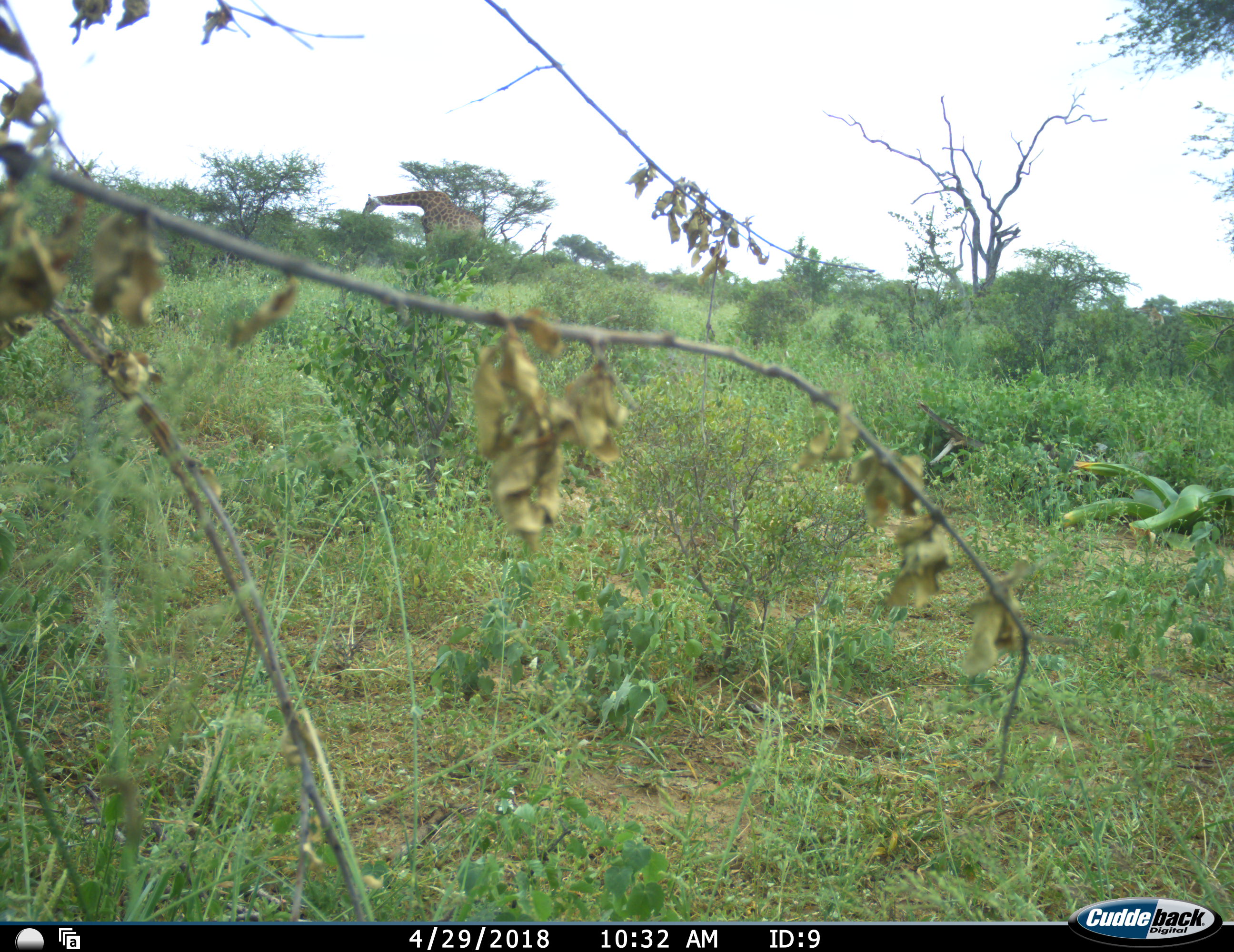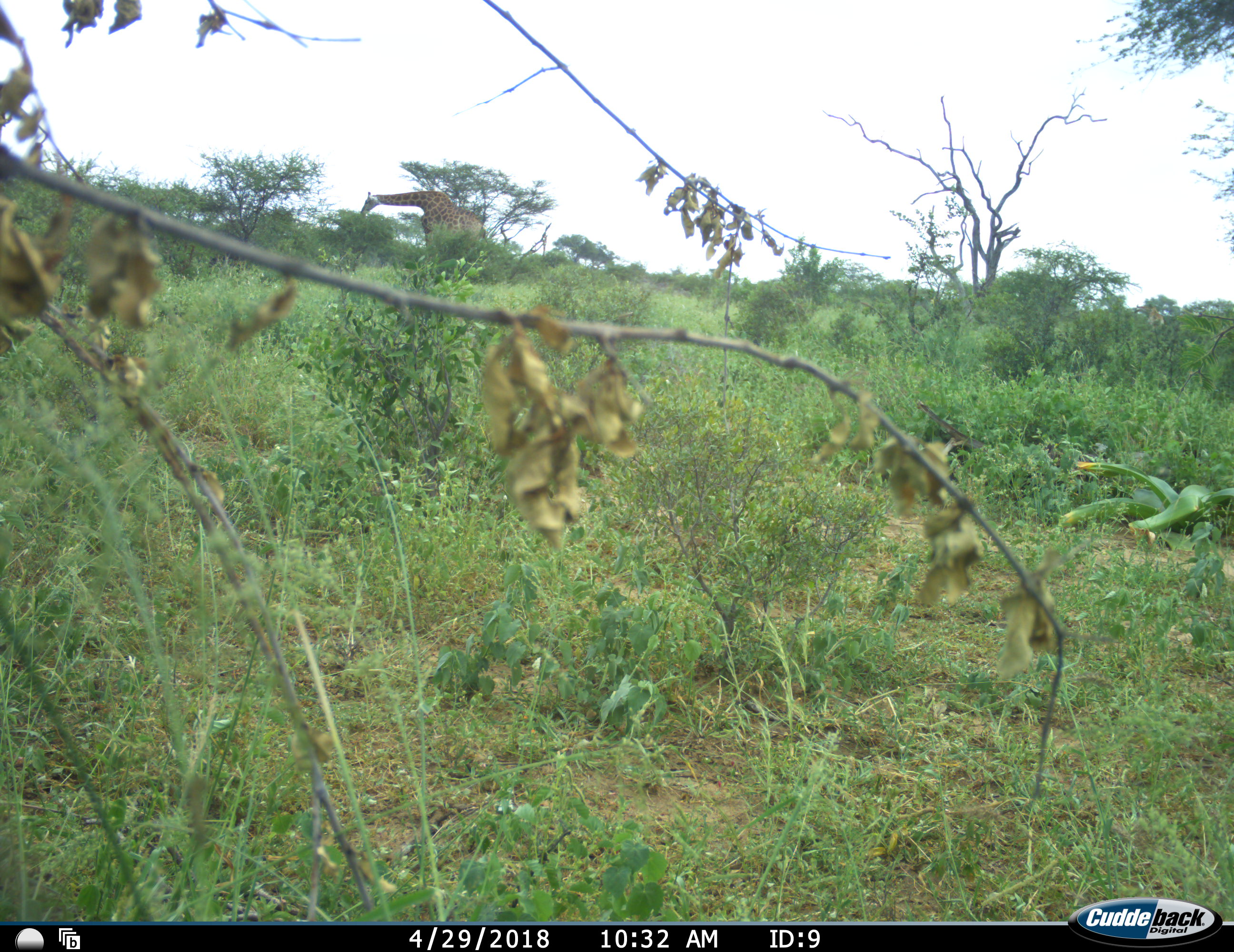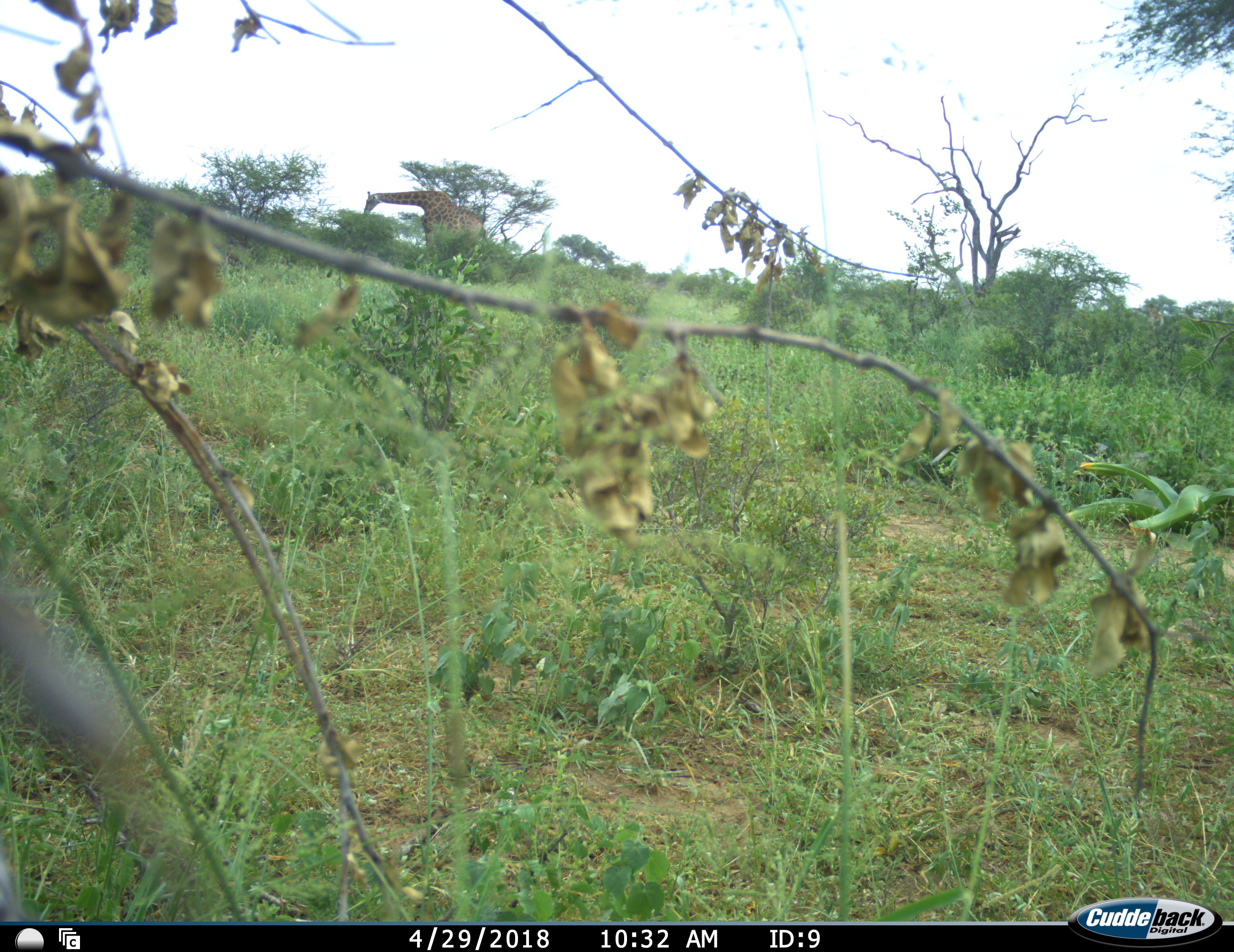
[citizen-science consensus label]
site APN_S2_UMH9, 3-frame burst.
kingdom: Animalia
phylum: Chordata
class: Mammalia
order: Artiodactyla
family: Giraffidae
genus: Giraffa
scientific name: Giraffa camelopardalis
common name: giraffe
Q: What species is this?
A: Giraffe (Giraffa camelopardalis).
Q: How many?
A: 1.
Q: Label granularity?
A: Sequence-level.